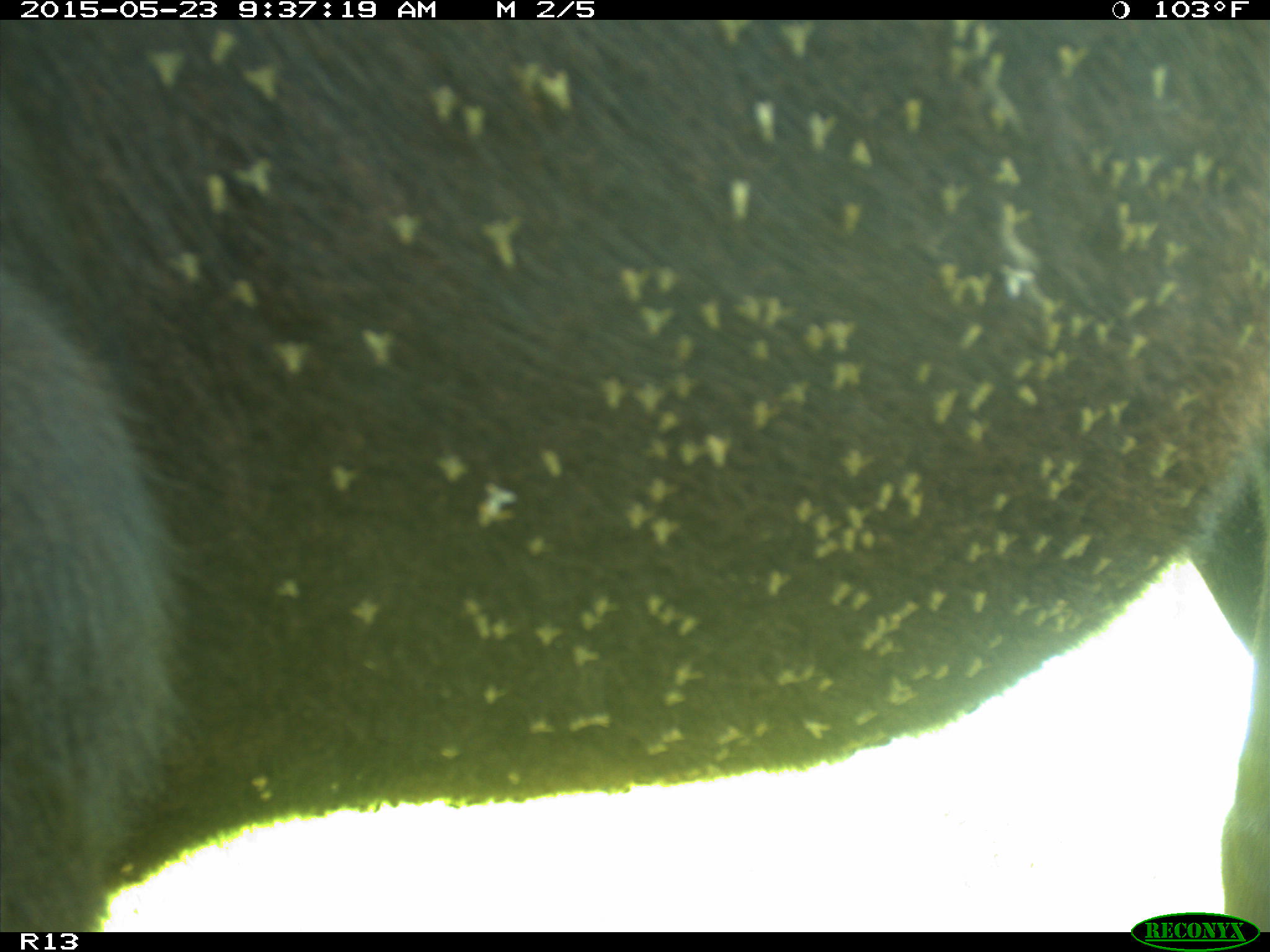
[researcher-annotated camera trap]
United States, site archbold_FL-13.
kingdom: Animalia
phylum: Chordata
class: Mammalia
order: Artiodactyla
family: Bovidae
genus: Bos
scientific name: Bos taurus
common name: domestic cow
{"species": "Bos taurus (domestic cow)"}